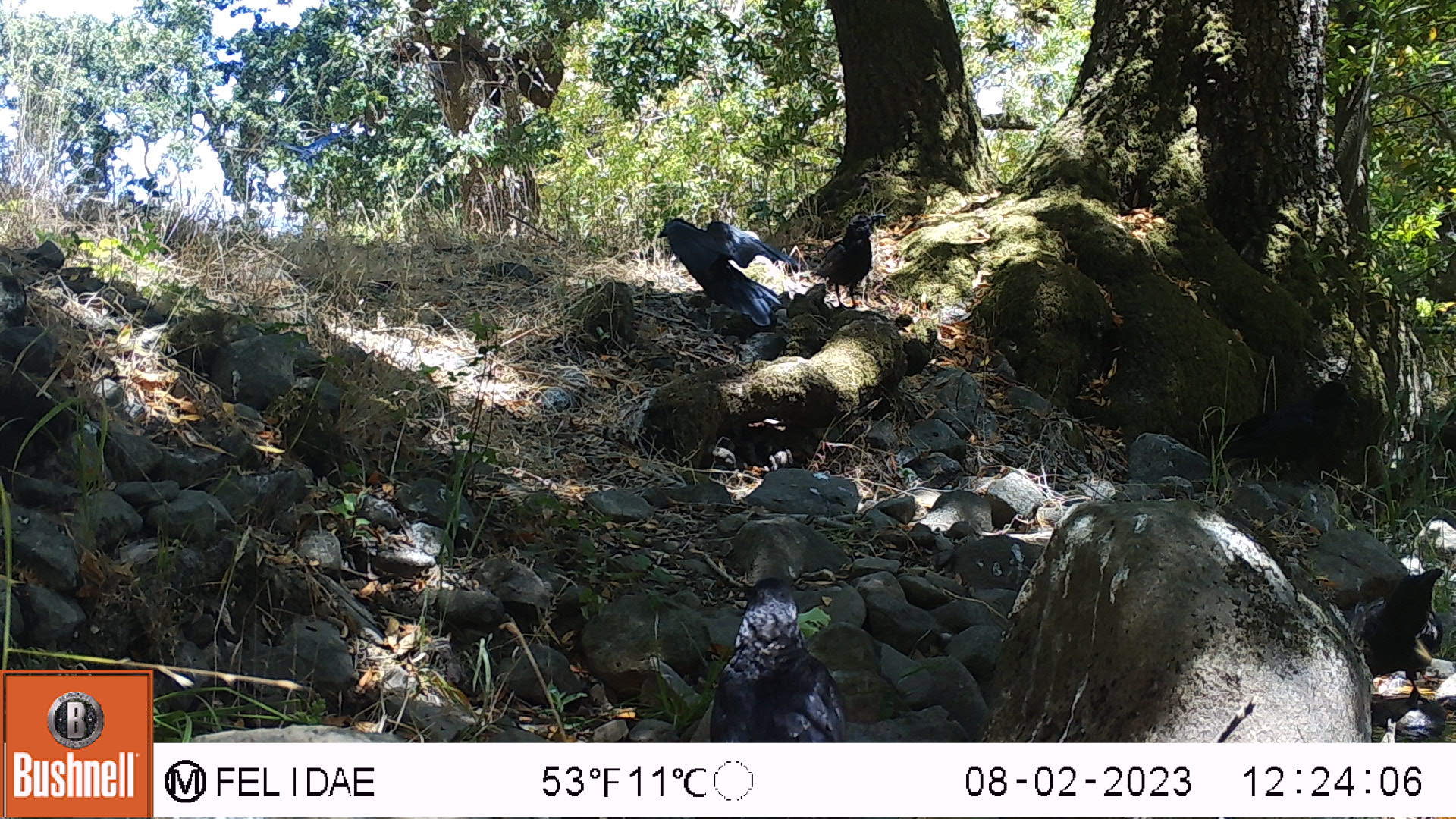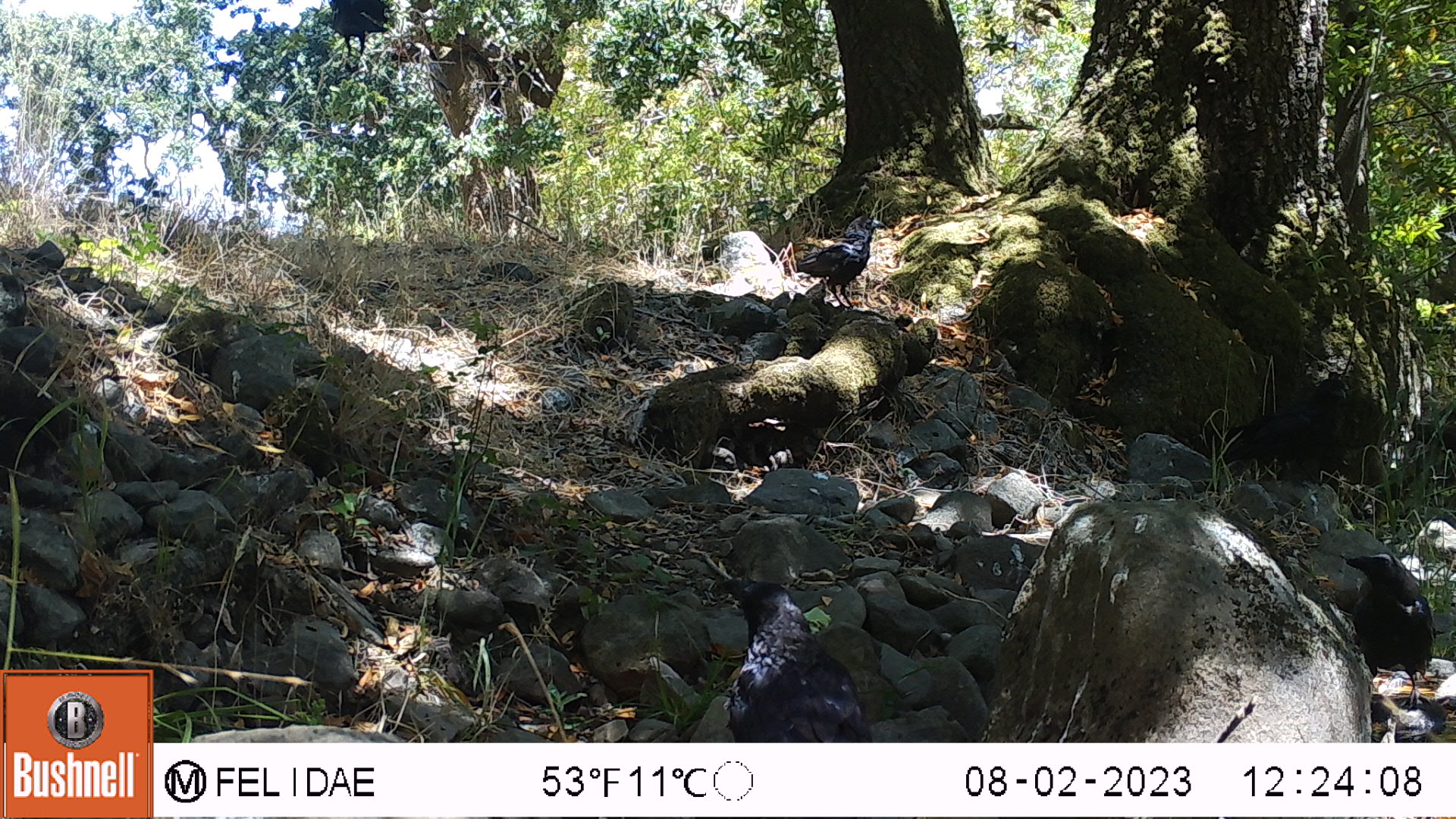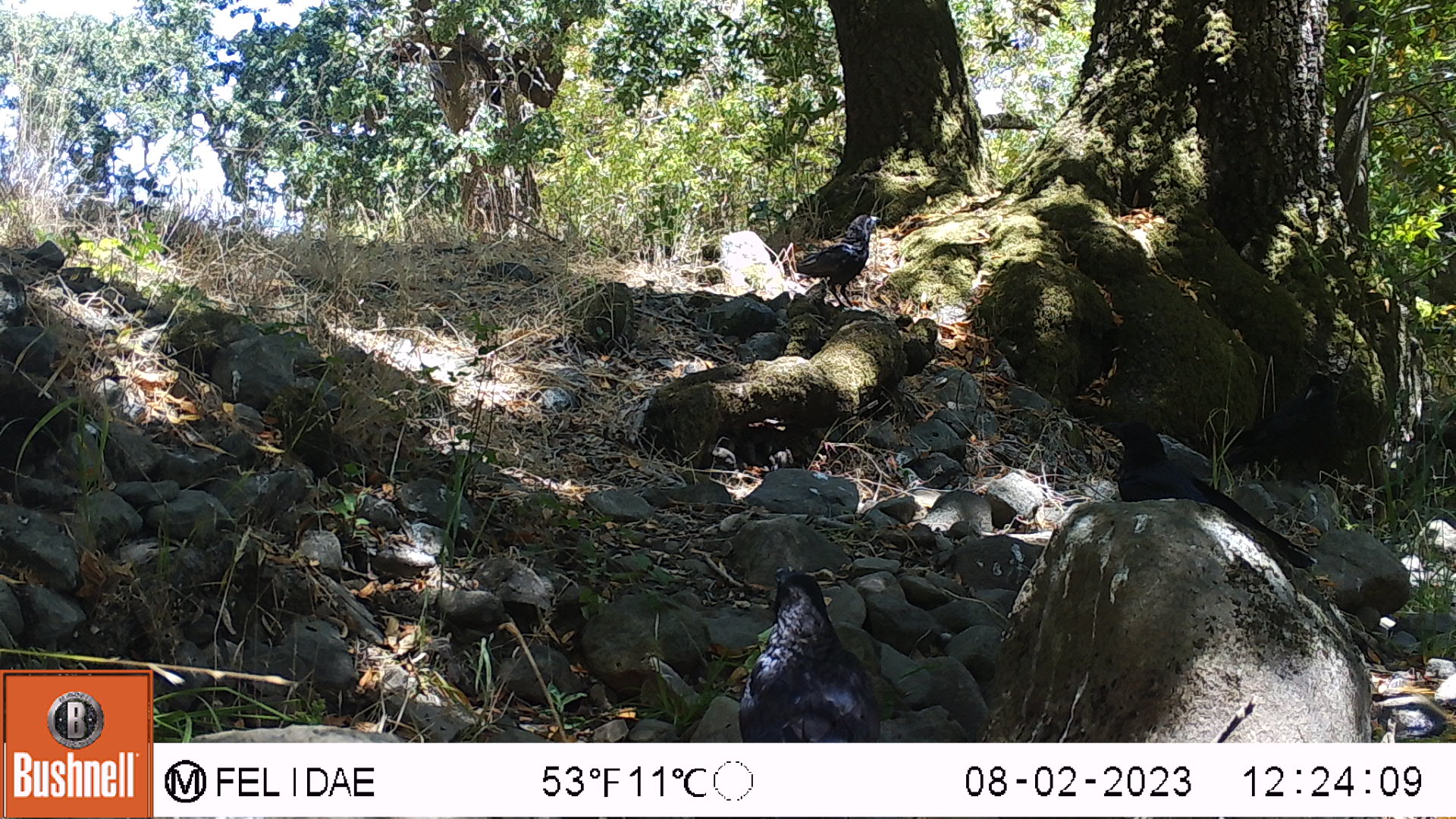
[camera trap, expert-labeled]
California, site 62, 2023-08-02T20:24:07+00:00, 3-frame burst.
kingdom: Animalia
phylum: Chordata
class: Aves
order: Passeriformes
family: Corvidae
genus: Corvus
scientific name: Corvus brachyrhynchos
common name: american crow